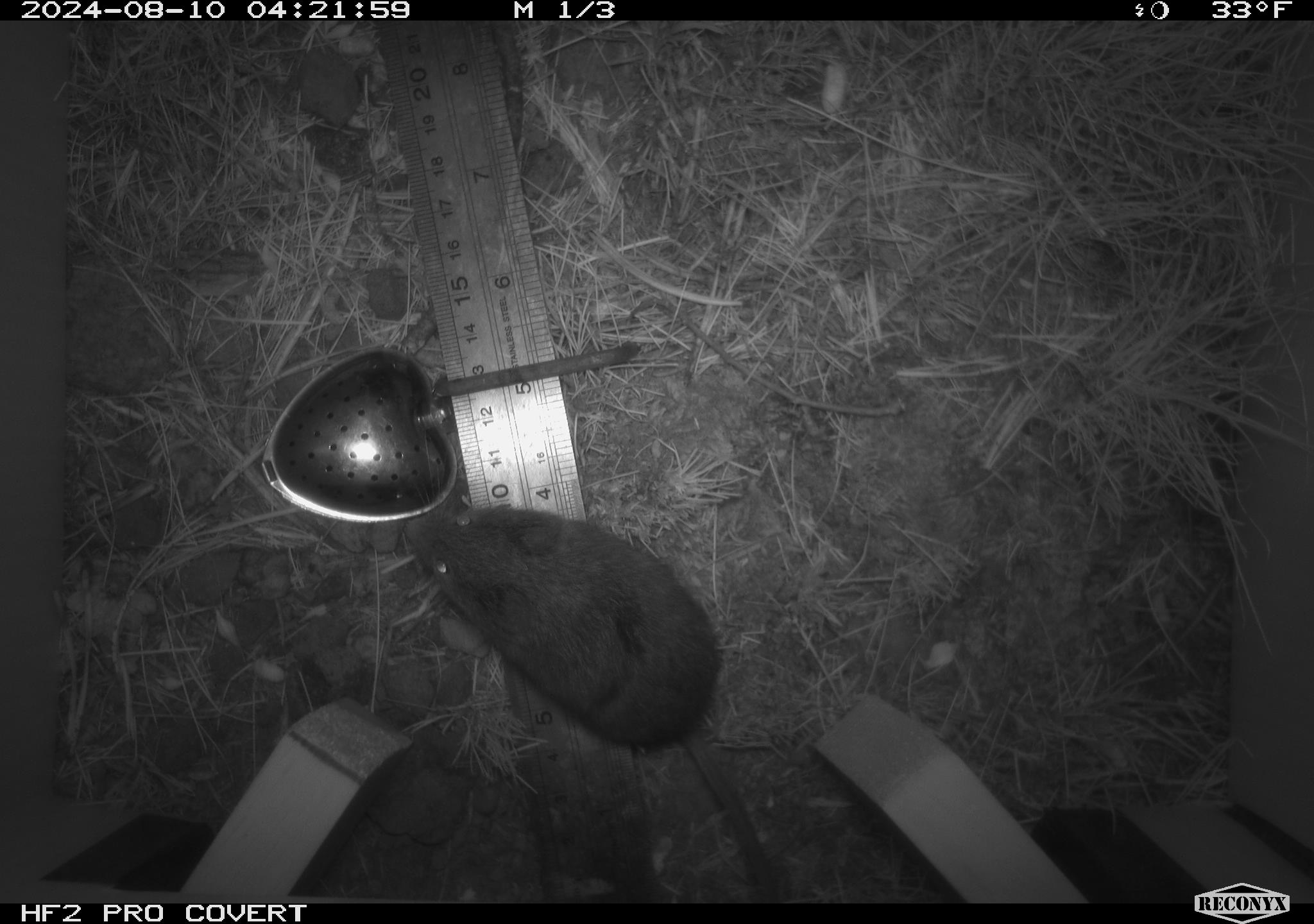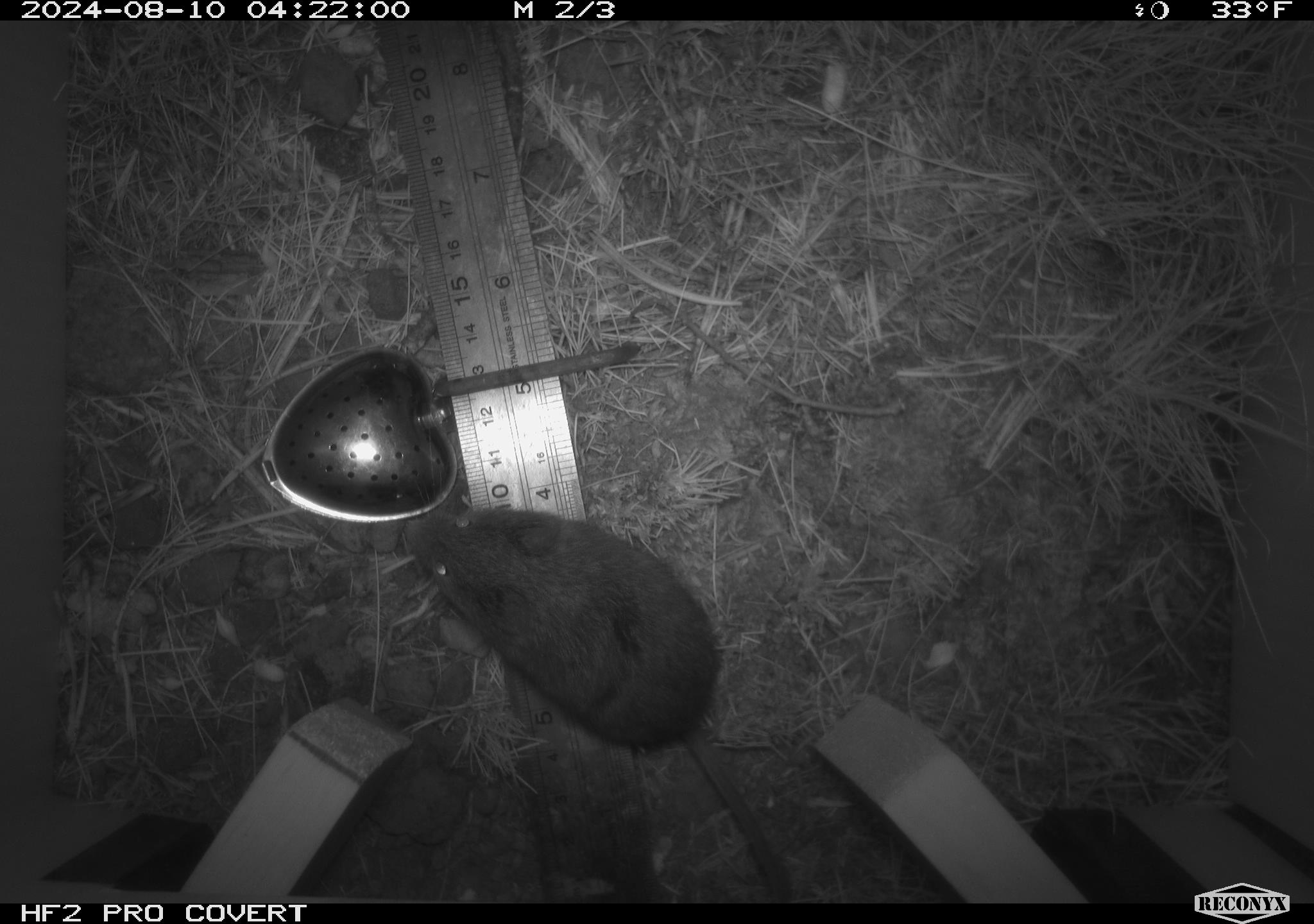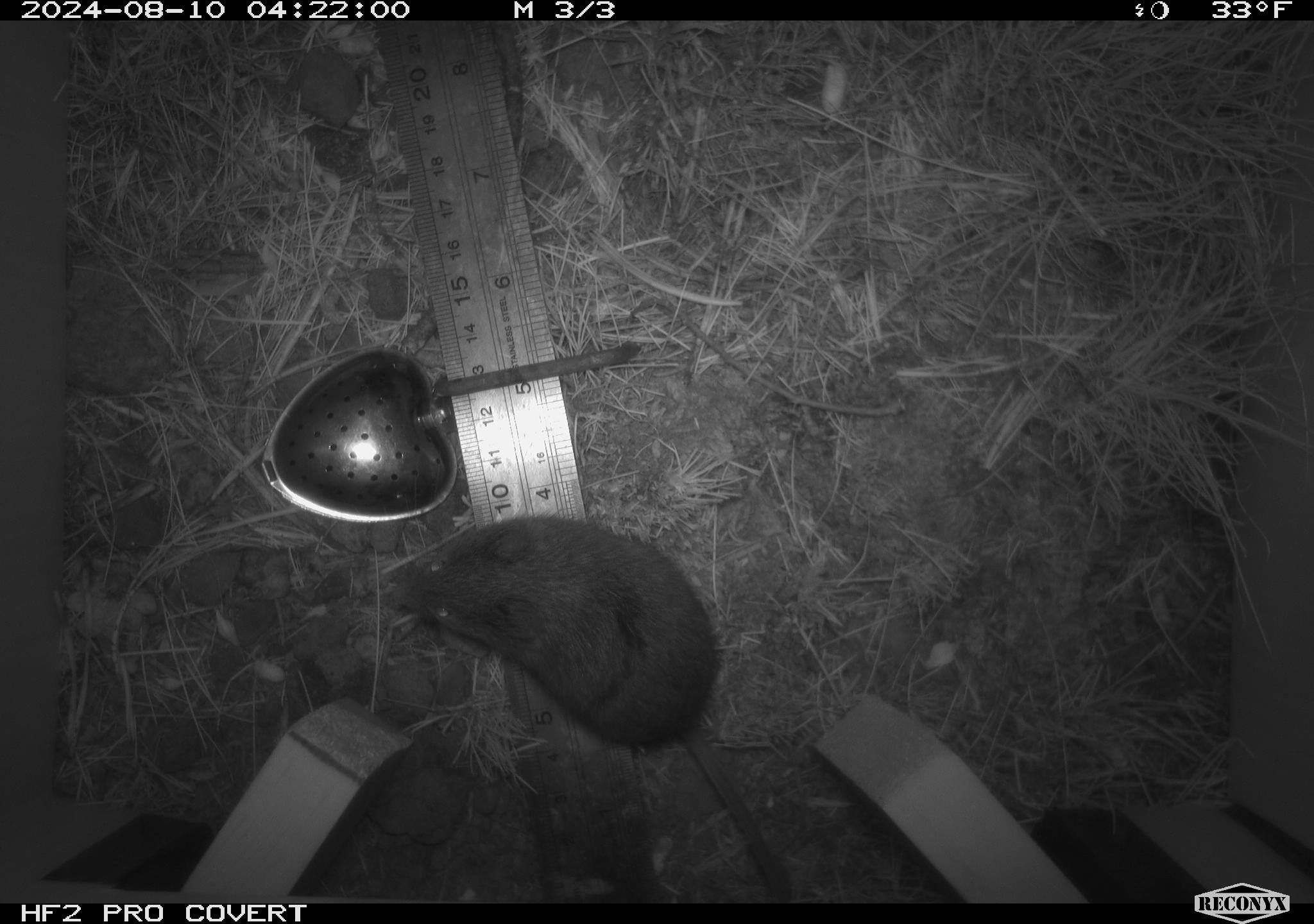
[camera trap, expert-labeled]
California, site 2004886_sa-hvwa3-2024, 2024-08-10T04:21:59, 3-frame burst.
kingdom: Animalia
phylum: Chordata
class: Mammalia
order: Rodentia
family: Cricetidae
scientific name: Arvicolinae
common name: voles, lemmings, and muskrats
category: arvicolinae subfamily